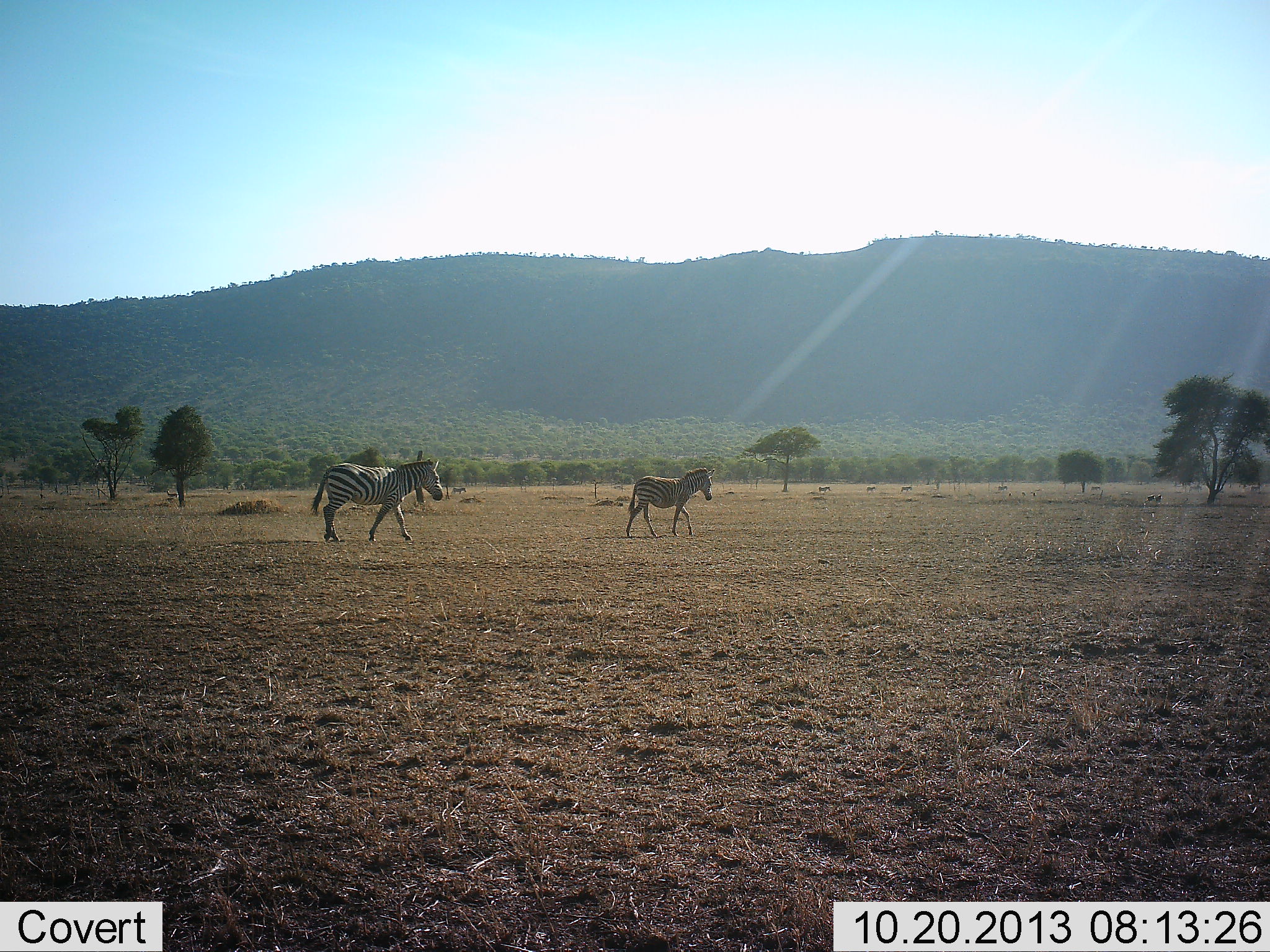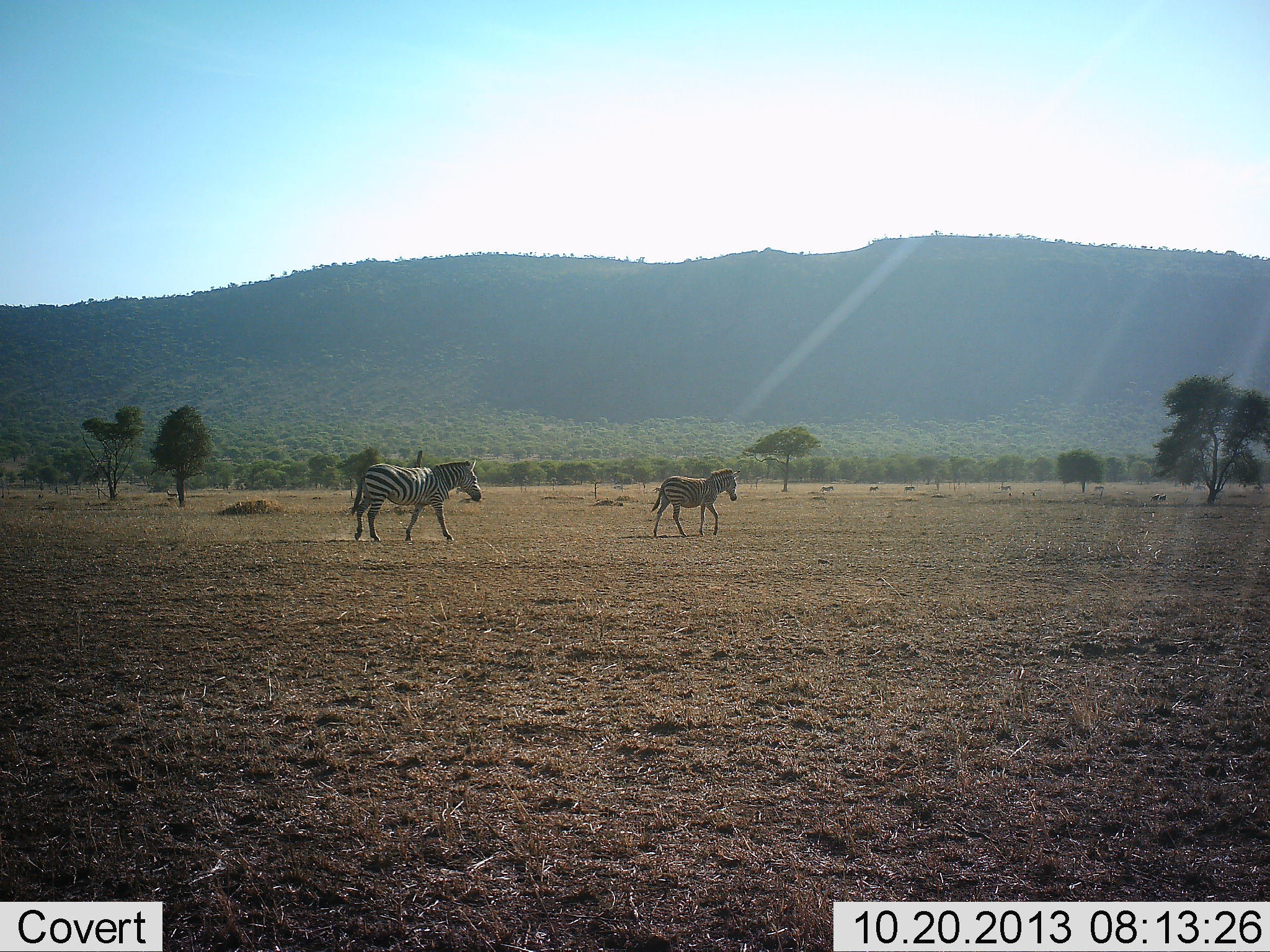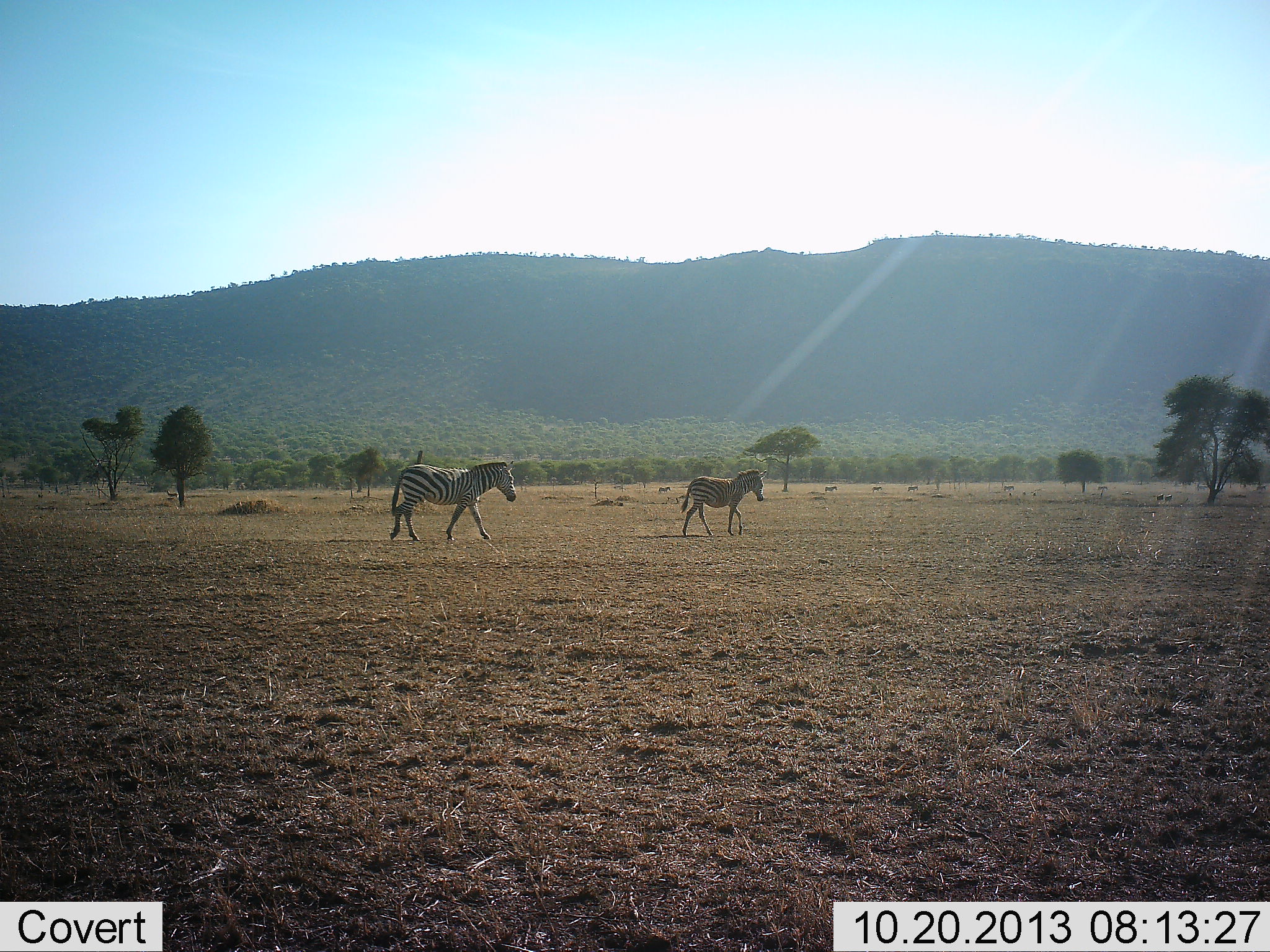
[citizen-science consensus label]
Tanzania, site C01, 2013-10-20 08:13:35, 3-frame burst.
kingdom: Animalia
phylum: Chordata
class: Mammalia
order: Perissodactyla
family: Equidae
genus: Equus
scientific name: Equus quagga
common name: plains zebra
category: zebra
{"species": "zebra (plains zebra) (Equus quagga)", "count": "2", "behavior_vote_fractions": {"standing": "5%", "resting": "3%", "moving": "95%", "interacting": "0%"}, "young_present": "21%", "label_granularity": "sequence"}